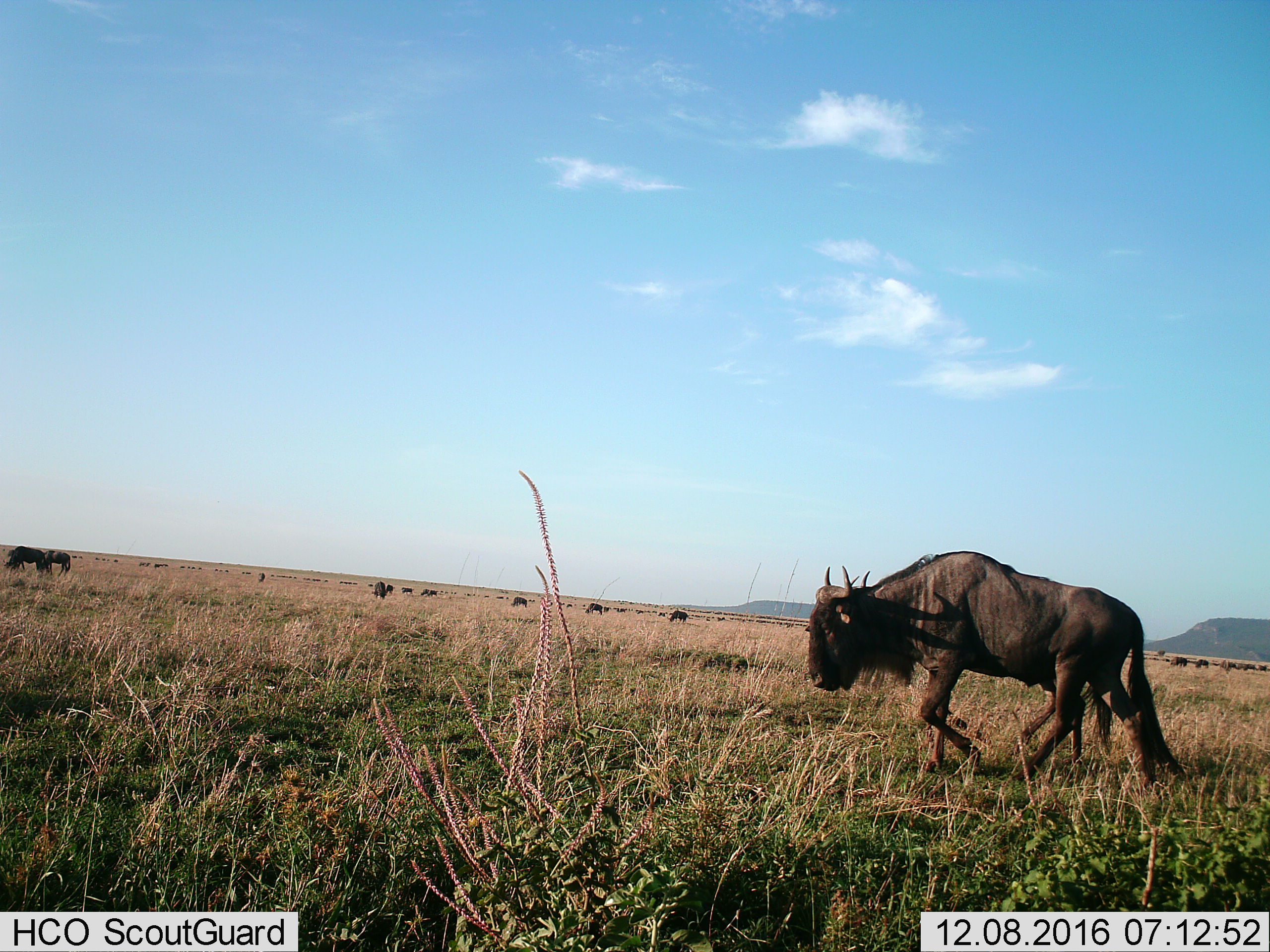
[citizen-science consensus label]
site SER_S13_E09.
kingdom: Animalia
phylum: Chordata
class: Mammalia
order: Artiodactyla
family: Bovidae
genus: Connochaetes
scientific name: Connochaetes taurinus taurinus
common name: blue wildebeest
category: wildebeestblue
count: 11-50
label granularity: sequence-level